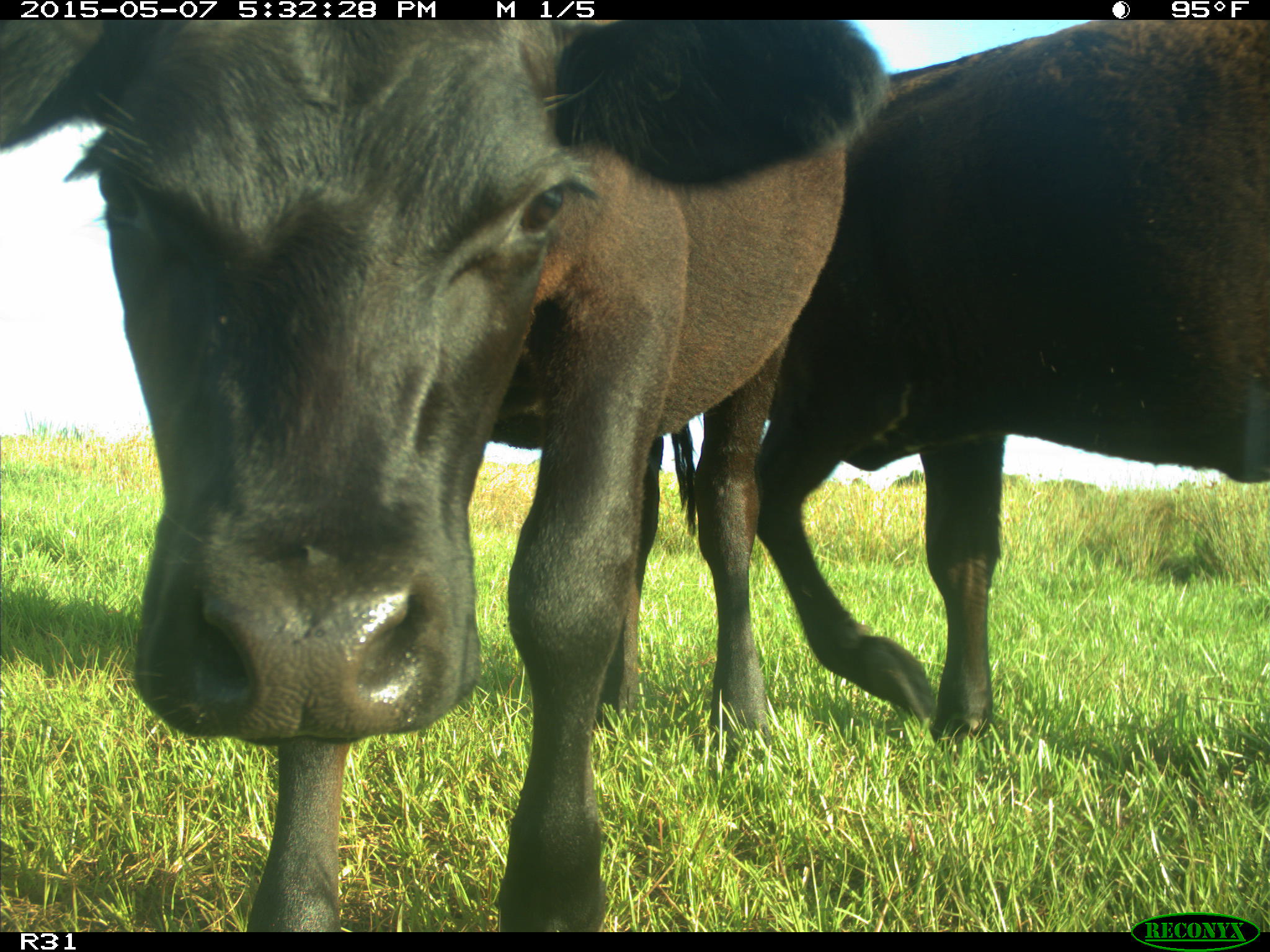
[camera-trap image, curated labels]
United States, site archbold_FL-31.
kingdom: Animalia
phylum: Chordata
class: Mammalia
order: Artiodactyla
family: Bovidae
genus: Bos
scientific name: Bos taurus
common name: domestic cow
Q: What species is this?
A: Bos taurus (domestic cow).